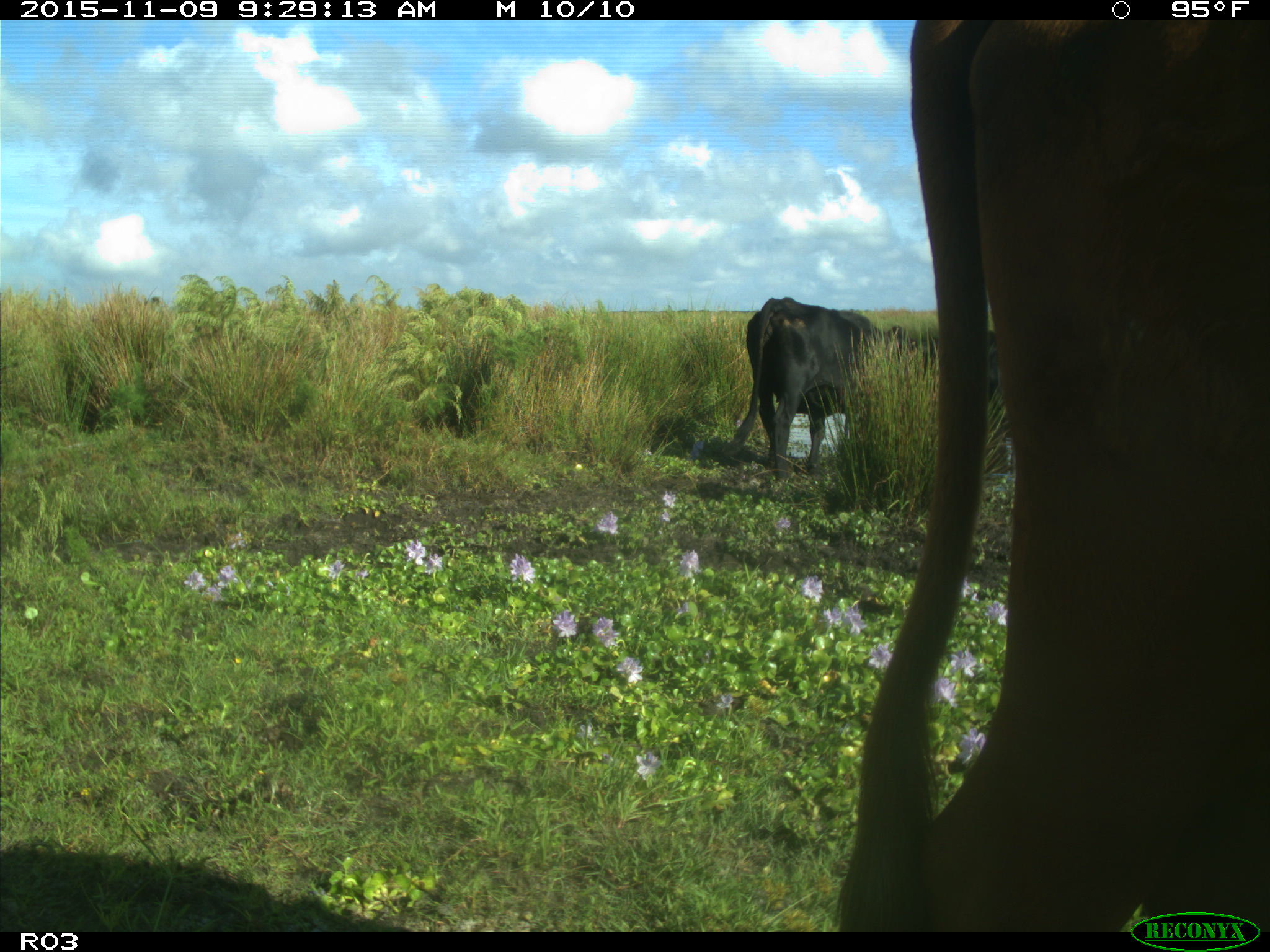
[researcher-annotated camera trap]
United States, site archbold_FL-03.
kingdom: Animalia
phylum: Chordata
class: Mammalia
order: Artiodactyla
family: Bovidae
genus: Bos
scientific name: Bos taurus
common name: domestic cow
Bos taurus (domestic cow).